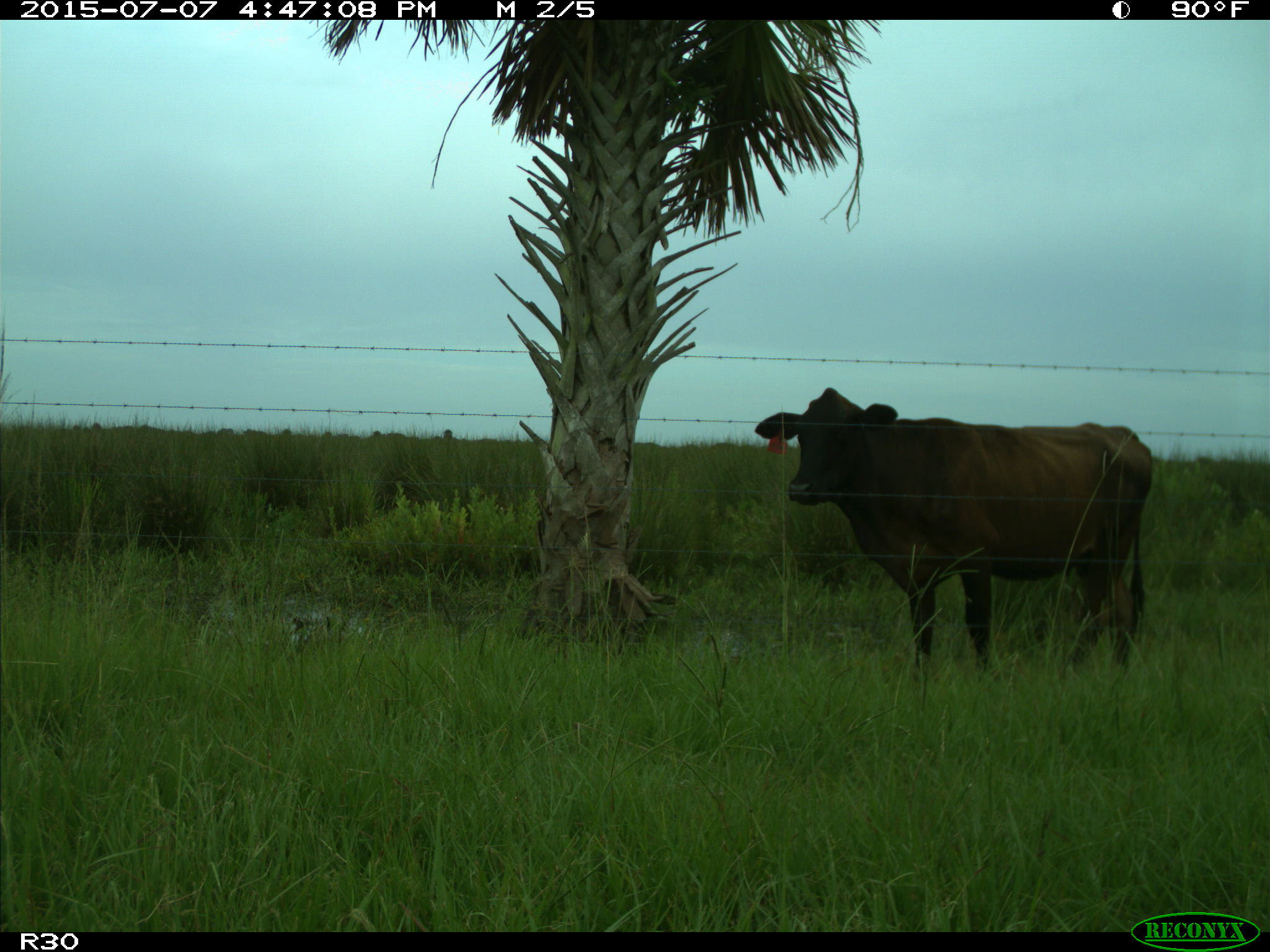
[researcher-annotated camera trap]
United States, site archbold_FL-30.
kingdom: Animalia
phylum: Chordata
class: Mammalia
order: Artiodactyla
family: Bovidae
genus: Bos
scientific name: Bos taurus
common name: domestic cow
Bos taurus (domestic cow).